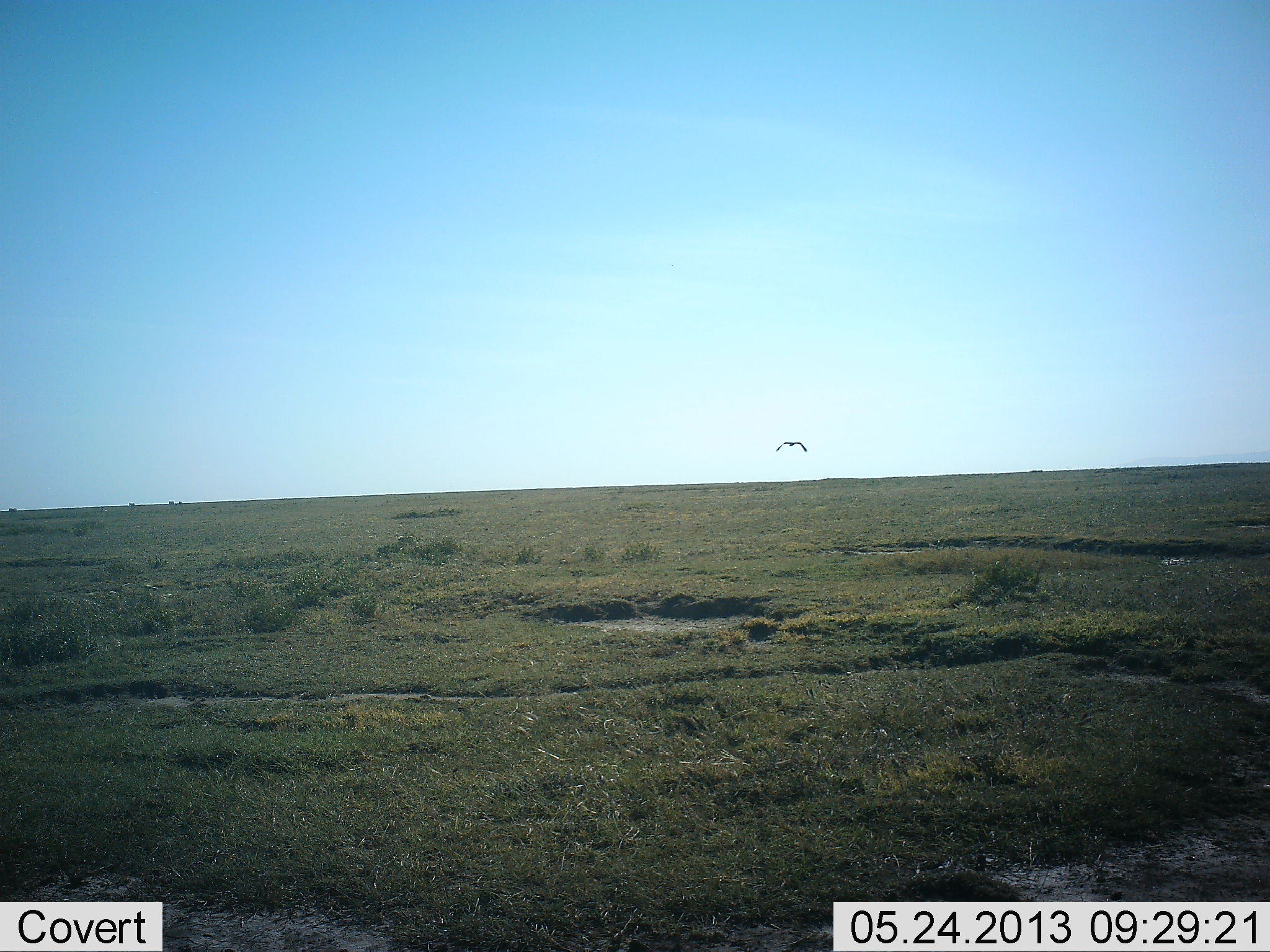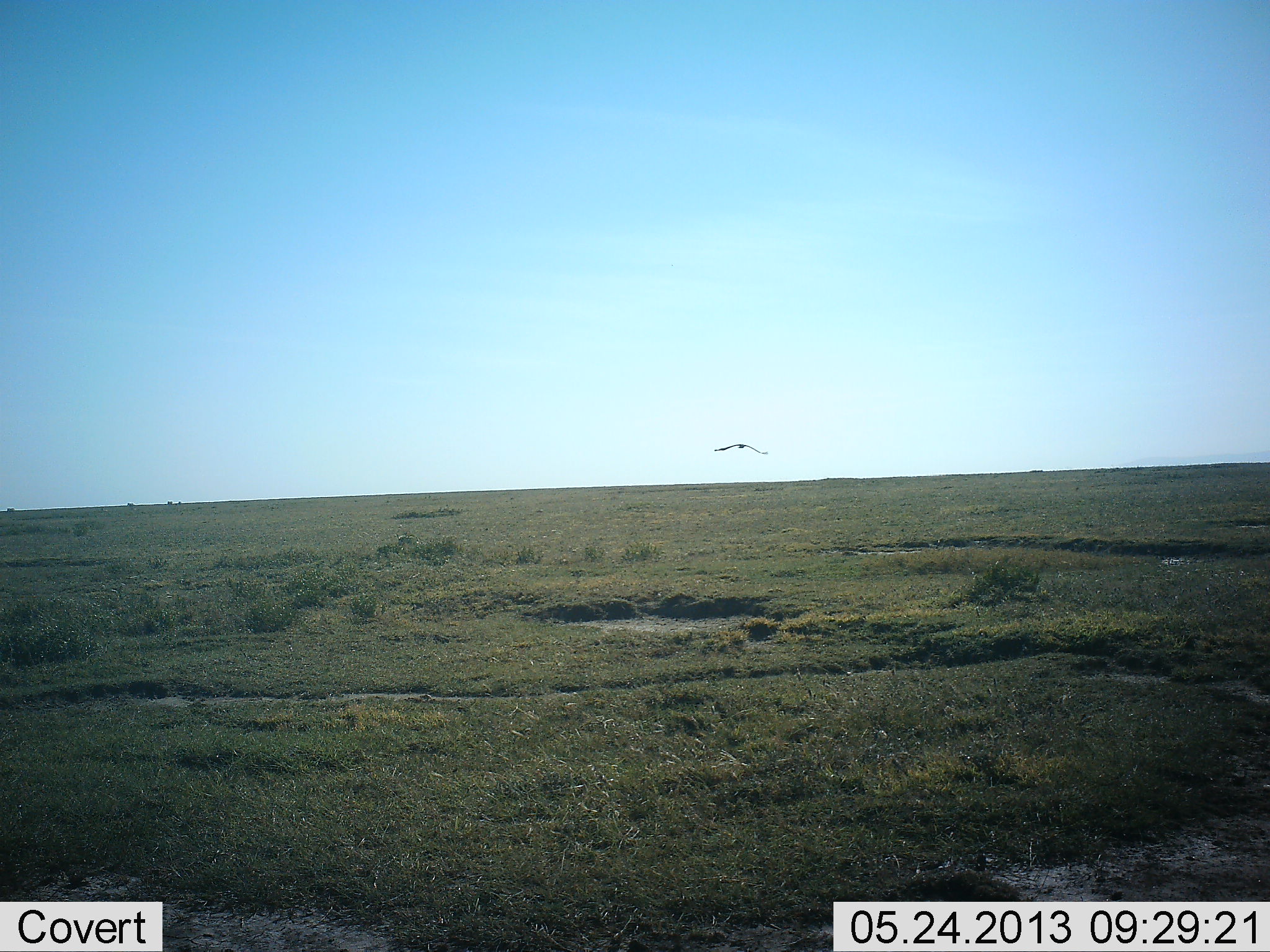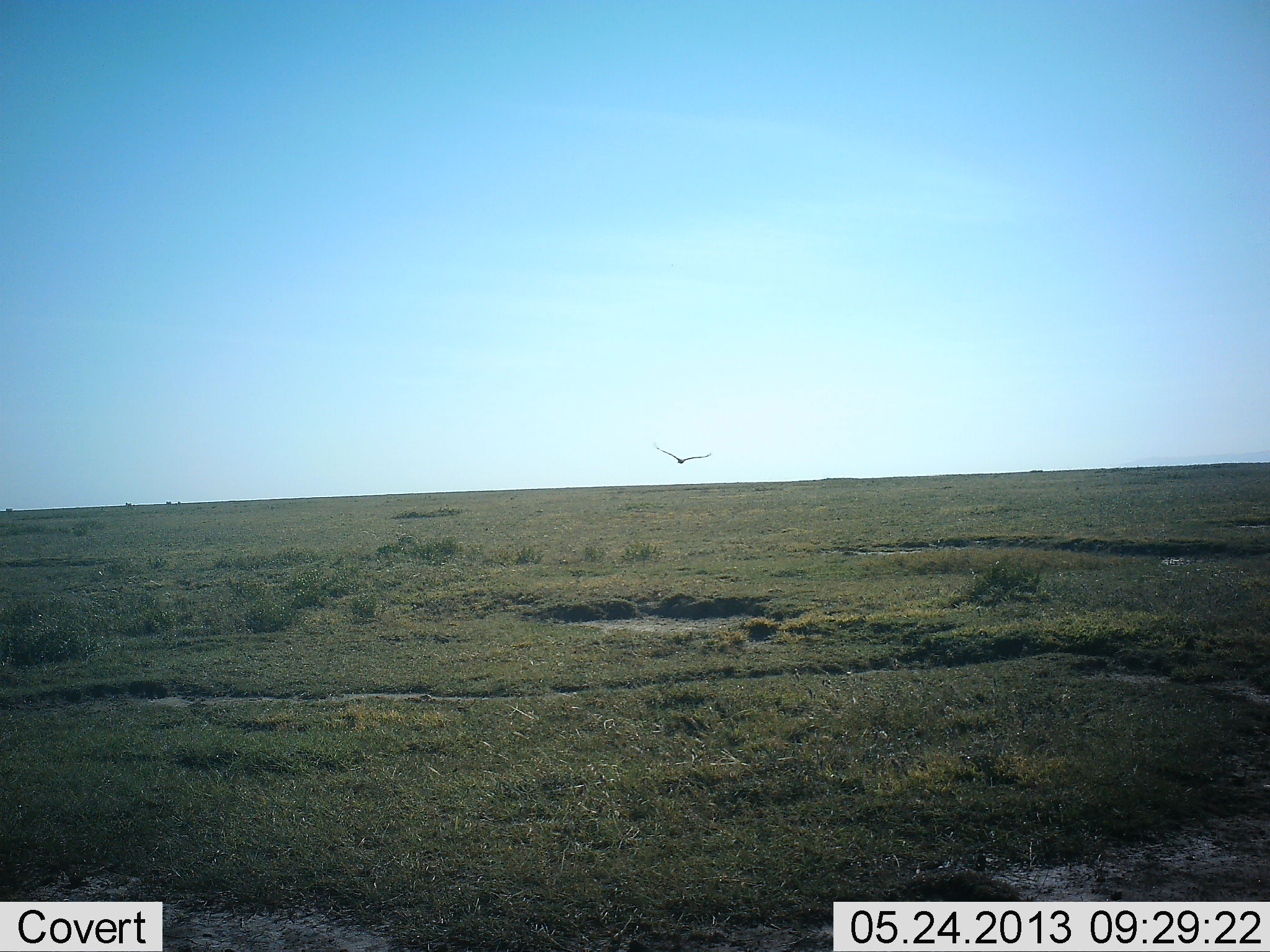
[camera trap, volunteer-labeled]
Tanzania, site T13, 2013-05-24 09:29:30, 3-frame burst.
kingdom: Animalia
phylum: Chordata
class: Aves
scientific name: Aves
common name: bird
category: otherbird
Otherbird (bird) (Aves), count 1. Behavior (volunteer vote fractions): standing 0%, resting 0%, moving 100%, interacting 0%. Young present (vote fraction): 0%. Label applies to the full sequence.